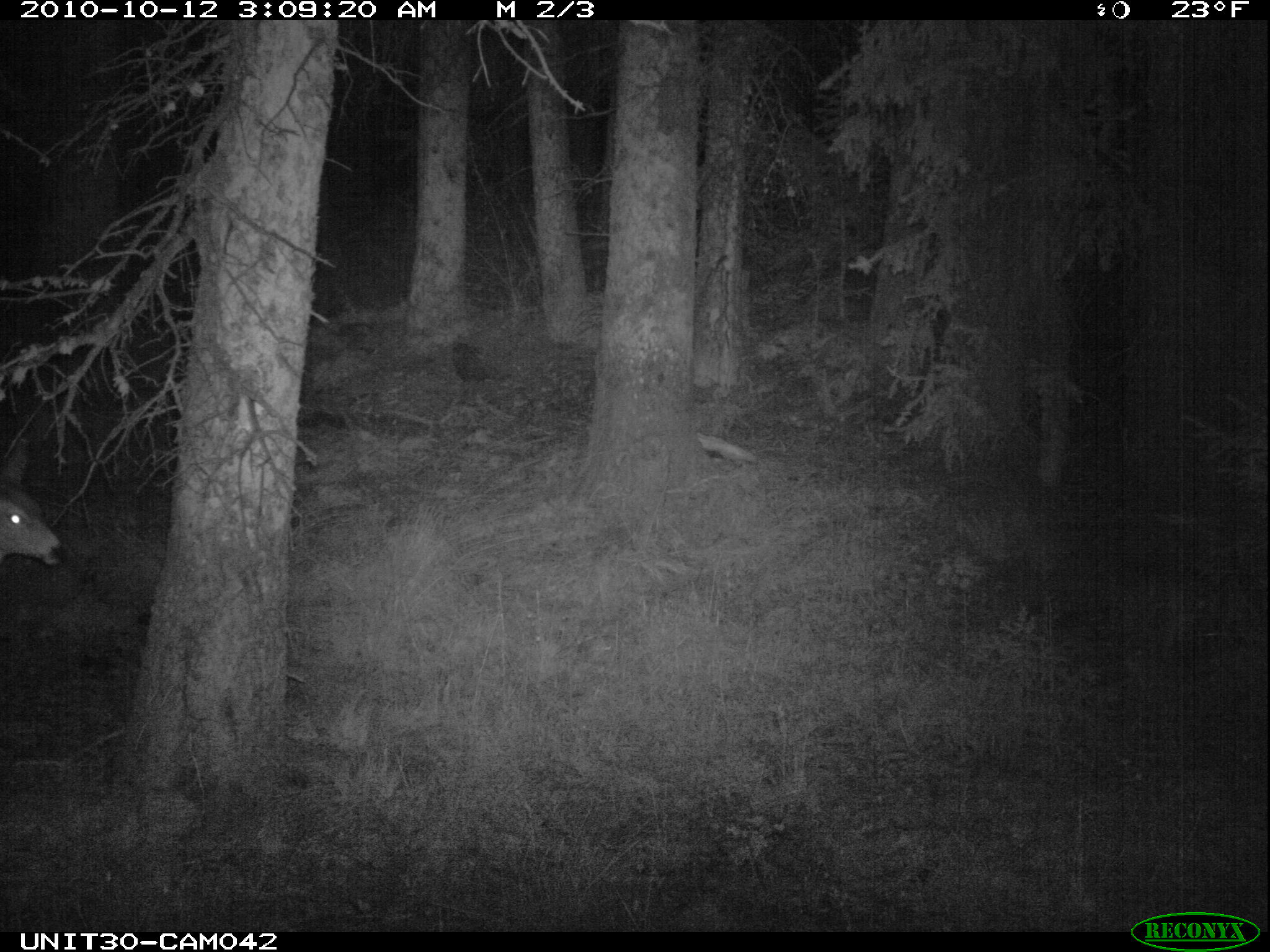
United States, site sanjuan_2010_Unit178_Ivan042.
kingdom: Animalia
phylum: Chordata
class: Mammalia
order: Artiodactyla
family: Cervidae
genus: Odocoileus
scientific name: Odocoileus hemionus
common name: mule deer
Odocoileus hemionus (mule deer).